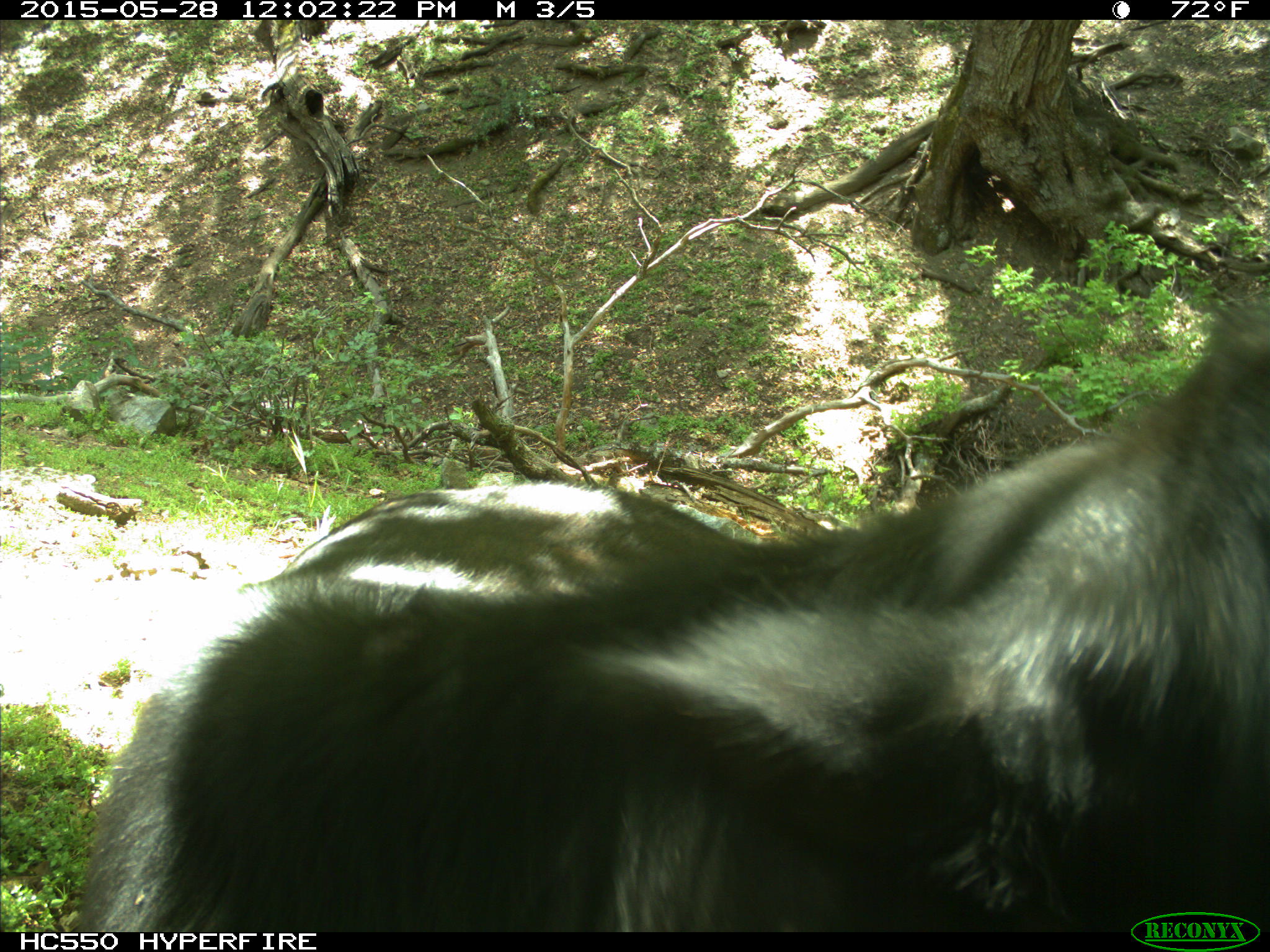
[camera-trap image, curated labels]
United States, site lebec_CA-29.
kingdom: Animalia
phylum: Chordata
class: Mammalia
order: Artiodactyla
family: Bovidae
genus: Bos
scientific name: Bos taurus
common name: domestic cow